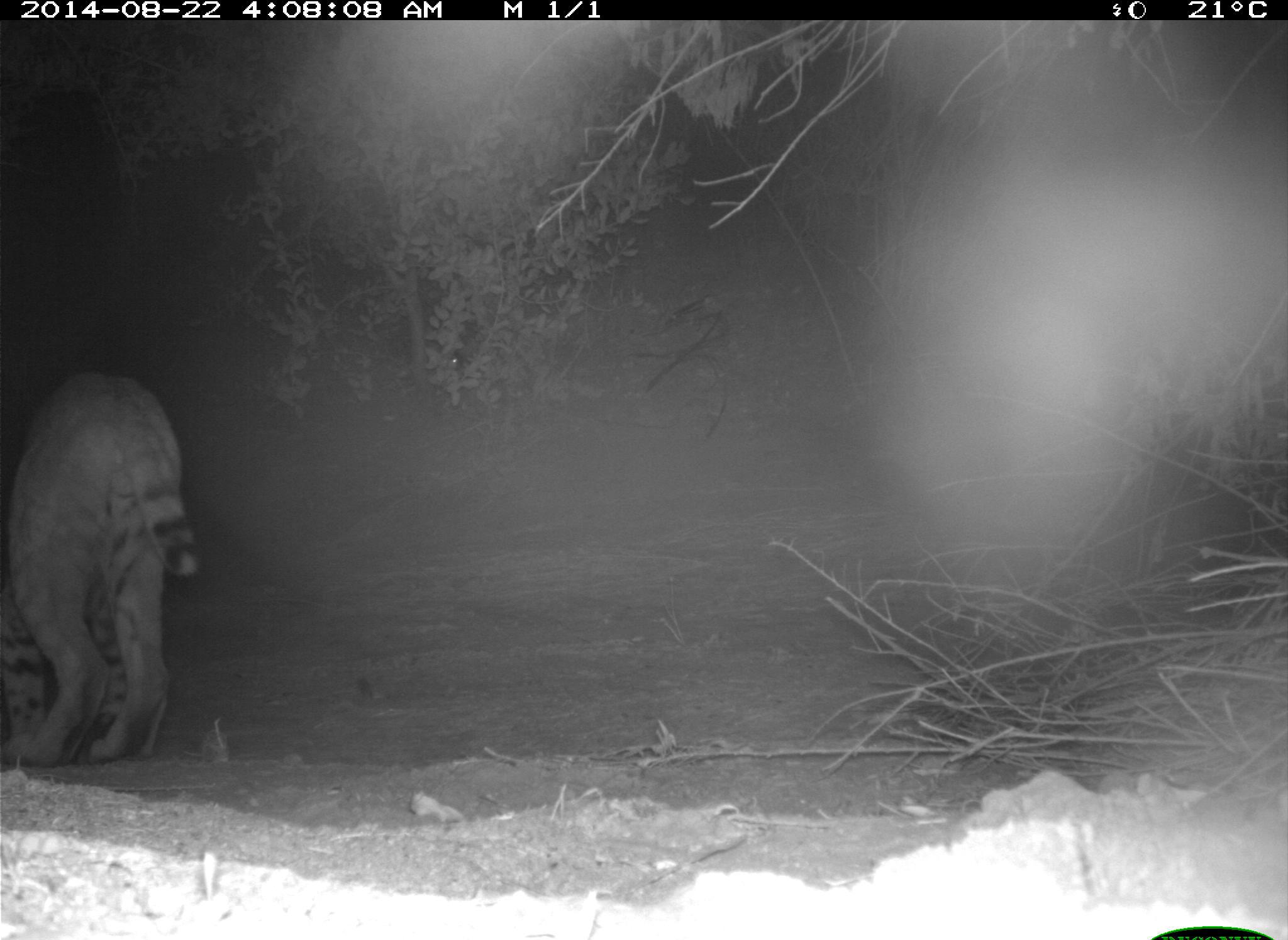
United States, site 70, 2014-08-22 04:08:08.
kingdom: Animalia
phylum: Chordata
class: Mammalia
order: Carnivora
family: Felidae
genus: Lynx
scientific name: Lynx rufus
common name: bobcat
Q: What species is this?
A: Bobcat (Lynx rufus).